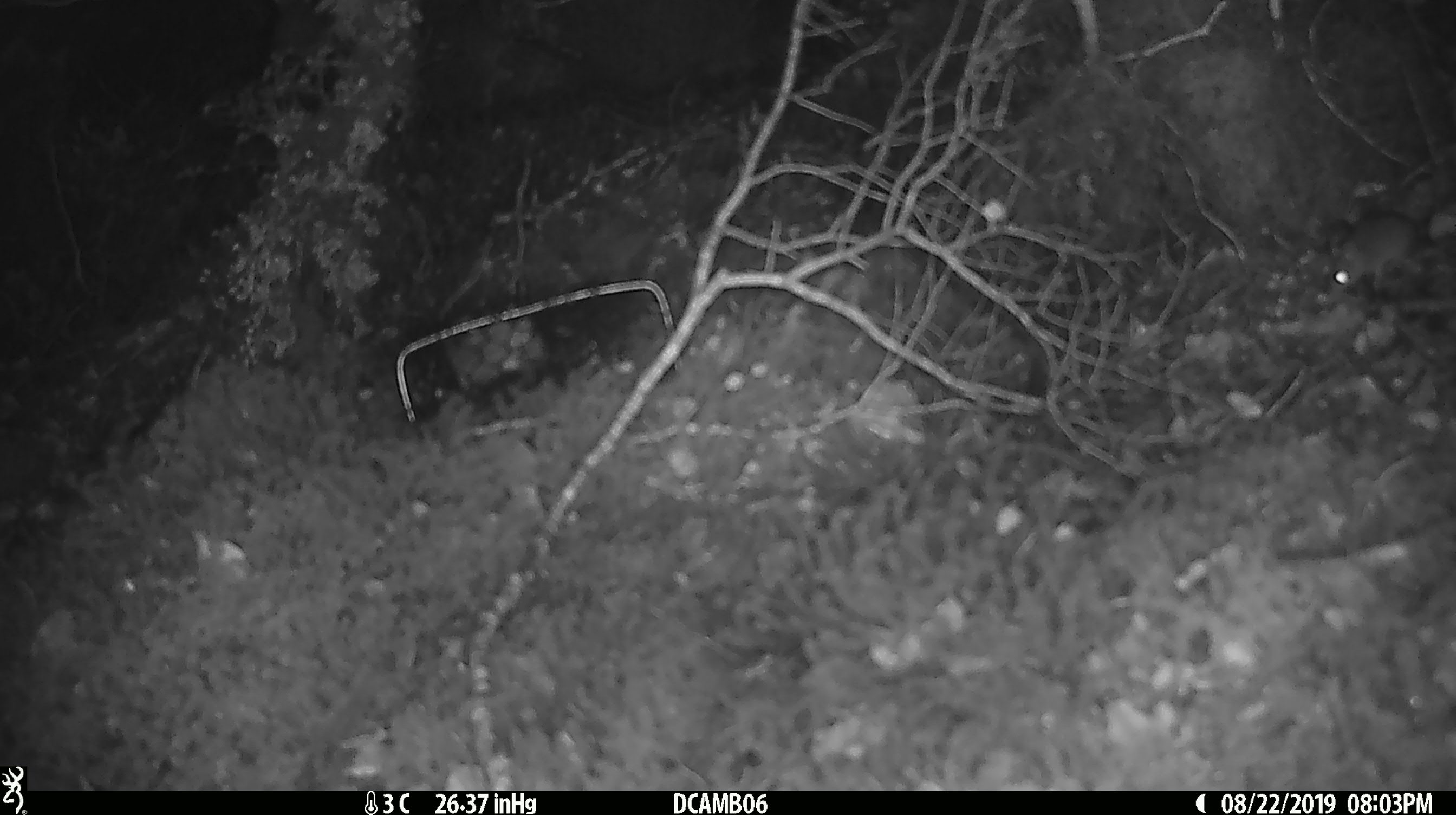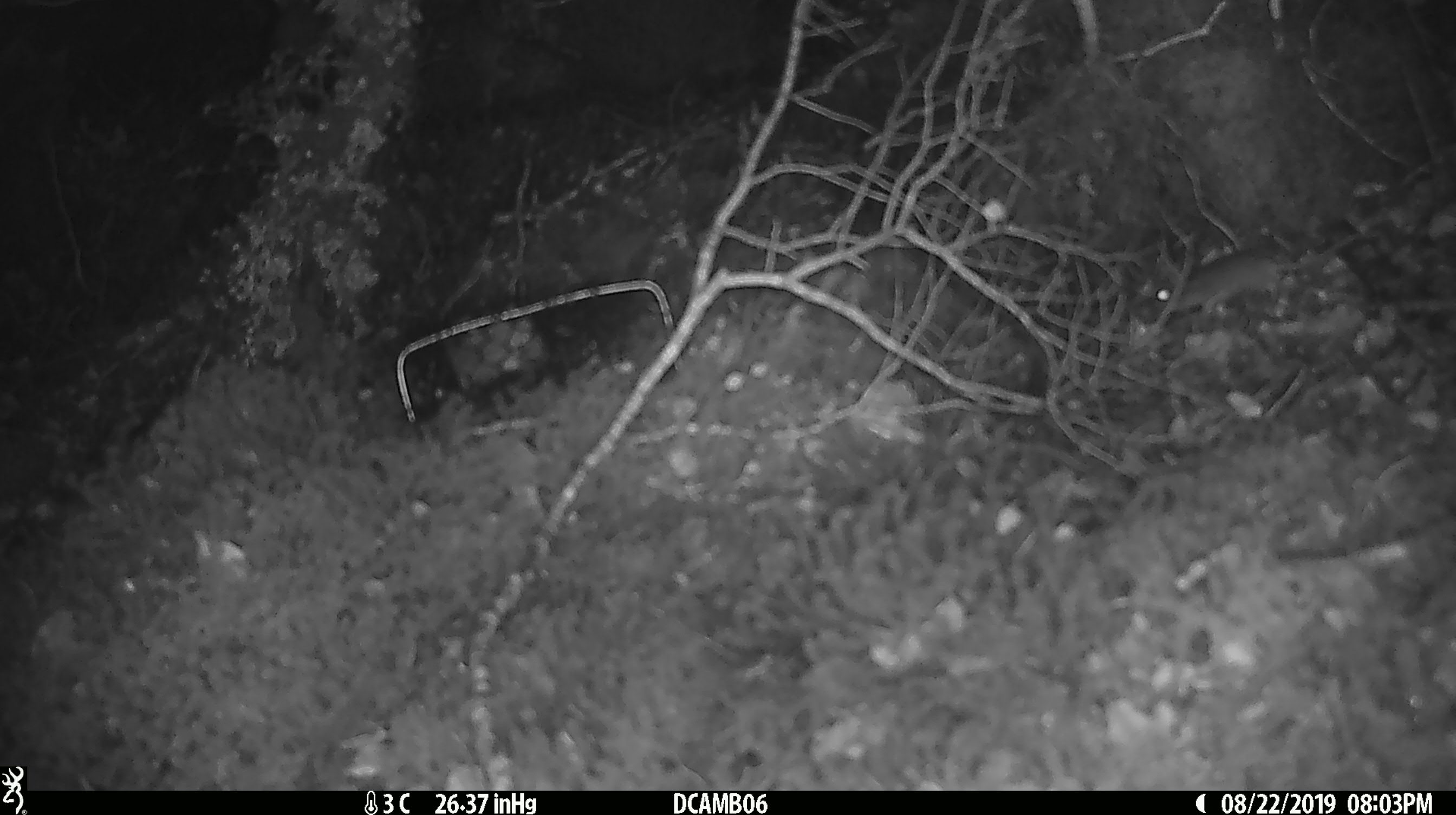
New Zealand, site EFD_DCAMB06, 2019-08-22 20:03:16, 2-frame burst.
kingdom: Animalia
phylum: Chordata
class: Mammalia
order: Rodentia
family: Muridae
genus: Mus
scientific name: Mus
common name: mouse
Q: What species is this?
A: Mouse (Mus).